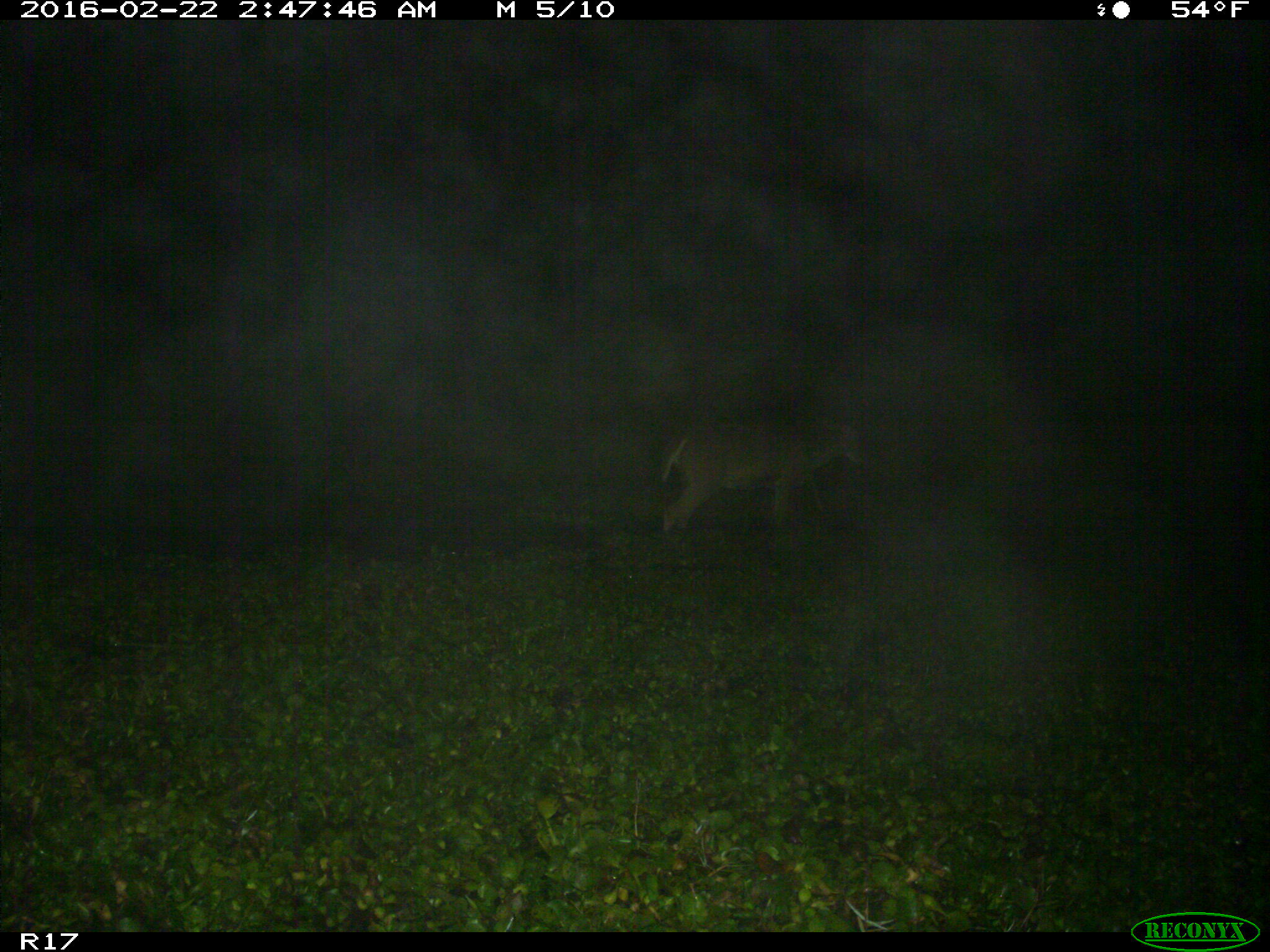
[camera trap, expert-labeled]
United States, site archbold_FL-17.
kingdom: Animalia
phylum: Chordata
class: Mammalia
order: Artiodactyla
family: Cervidae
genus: Odocoileus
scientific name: Odocoileus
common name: deer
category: unidentified deer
Unidentified deer (deer) (Odocoileus).